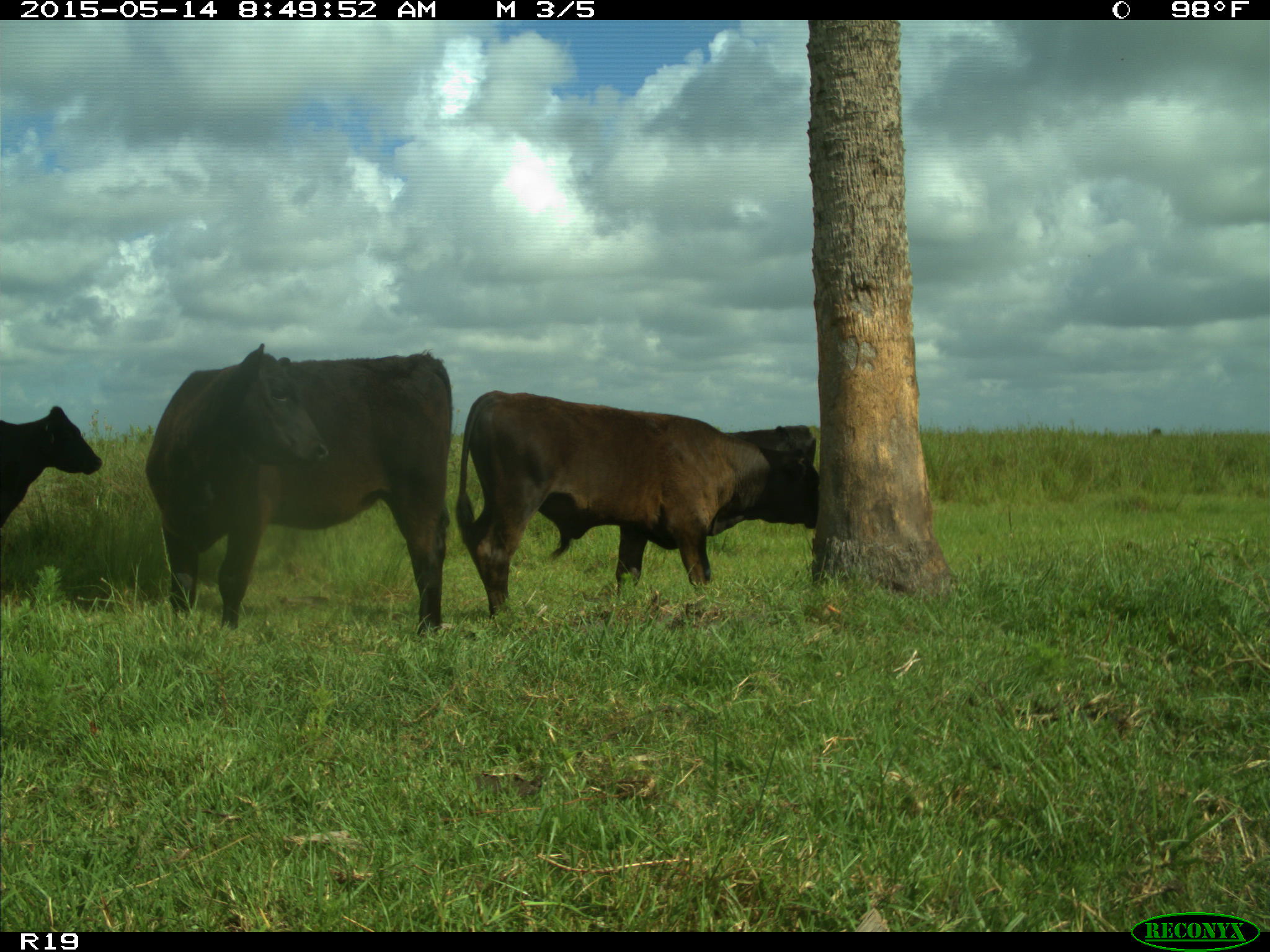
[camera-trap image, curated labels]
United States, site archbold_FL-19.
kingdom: Animalia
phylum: Chordata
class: Mammalia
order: Artiodactyla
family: Bovidae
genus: Bos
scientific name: Bos taurus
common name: domestic cow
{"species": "Bos taurus (domestic cow)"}